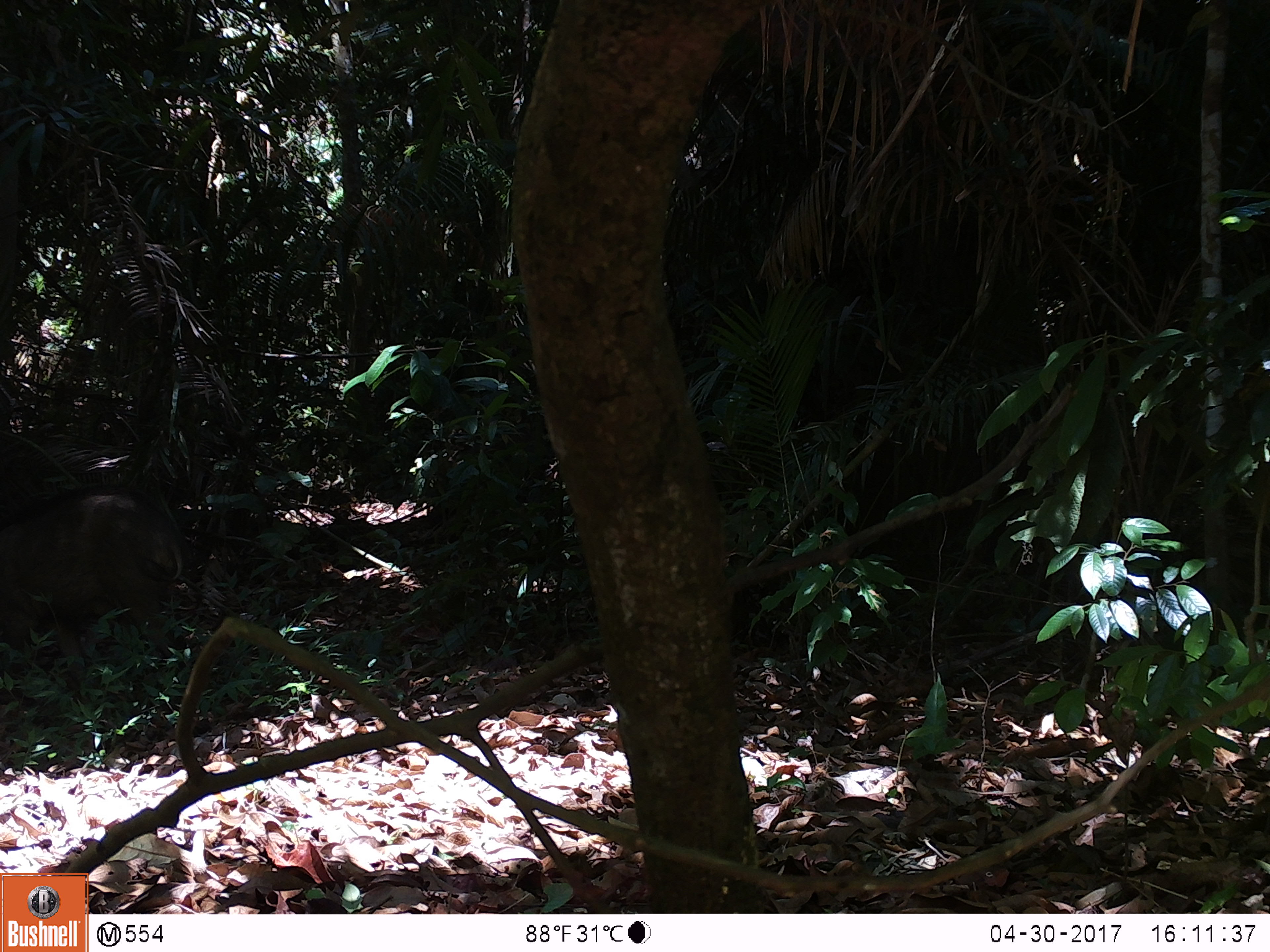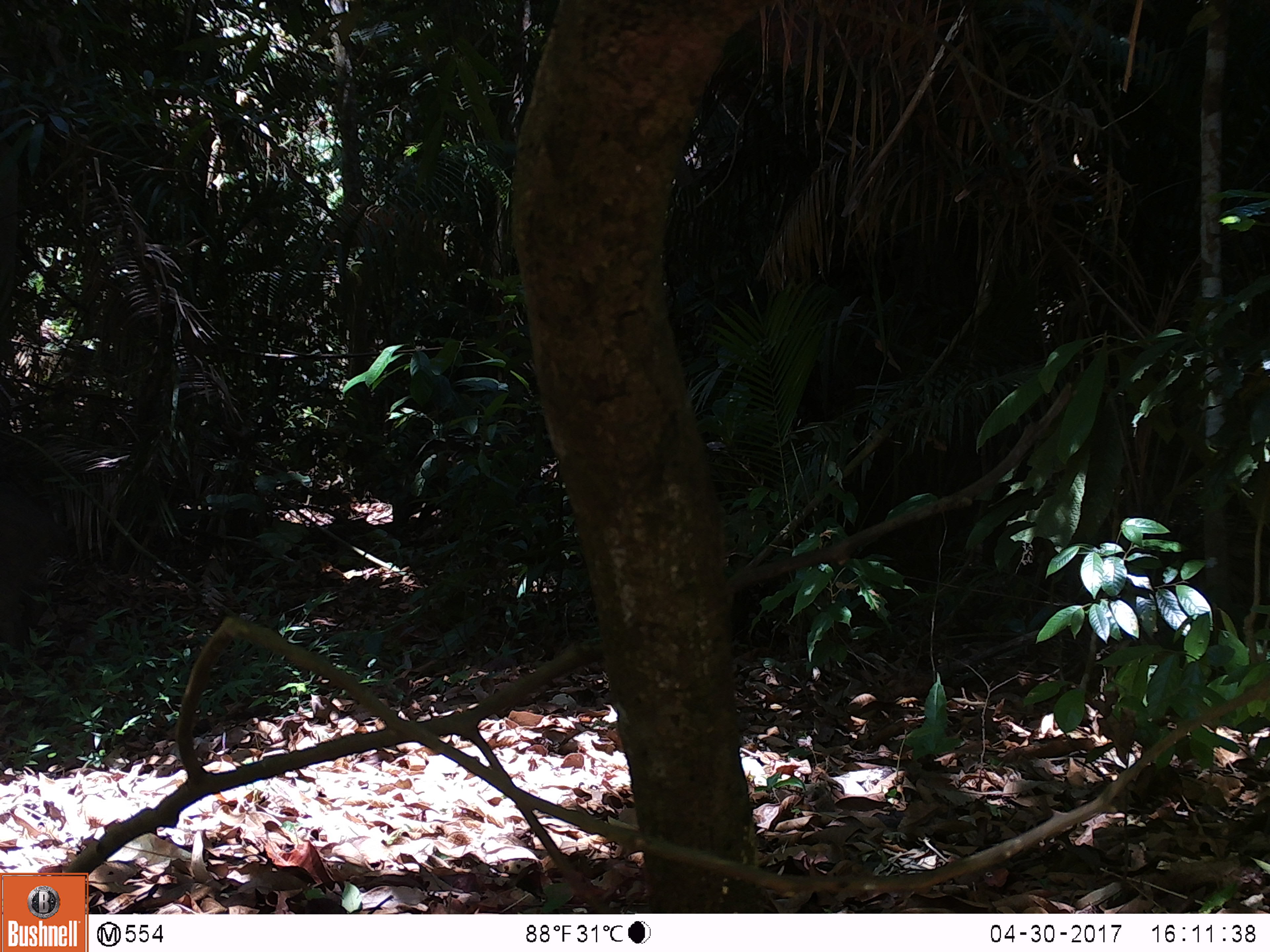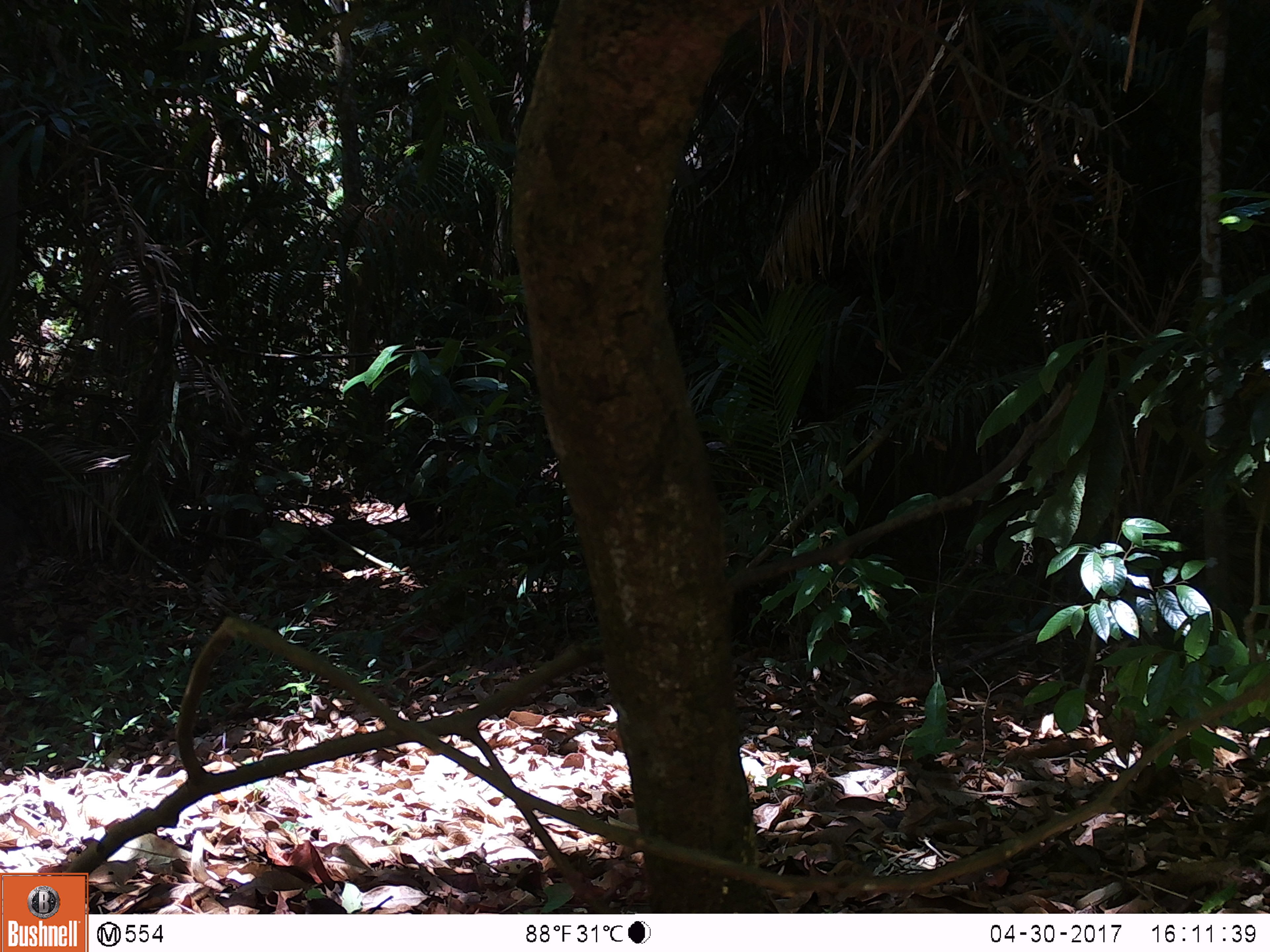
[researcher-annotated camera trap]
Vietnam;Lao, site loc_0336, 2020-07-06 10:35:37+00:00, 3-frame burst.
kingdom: Animalia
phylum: Chordata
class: Mammalia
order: Artiodactyla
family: Suidae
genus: Sus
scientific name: Sus scrofa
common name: eurasian wild pig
Eurasian wild pig (Sus scrofa). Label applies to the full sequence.